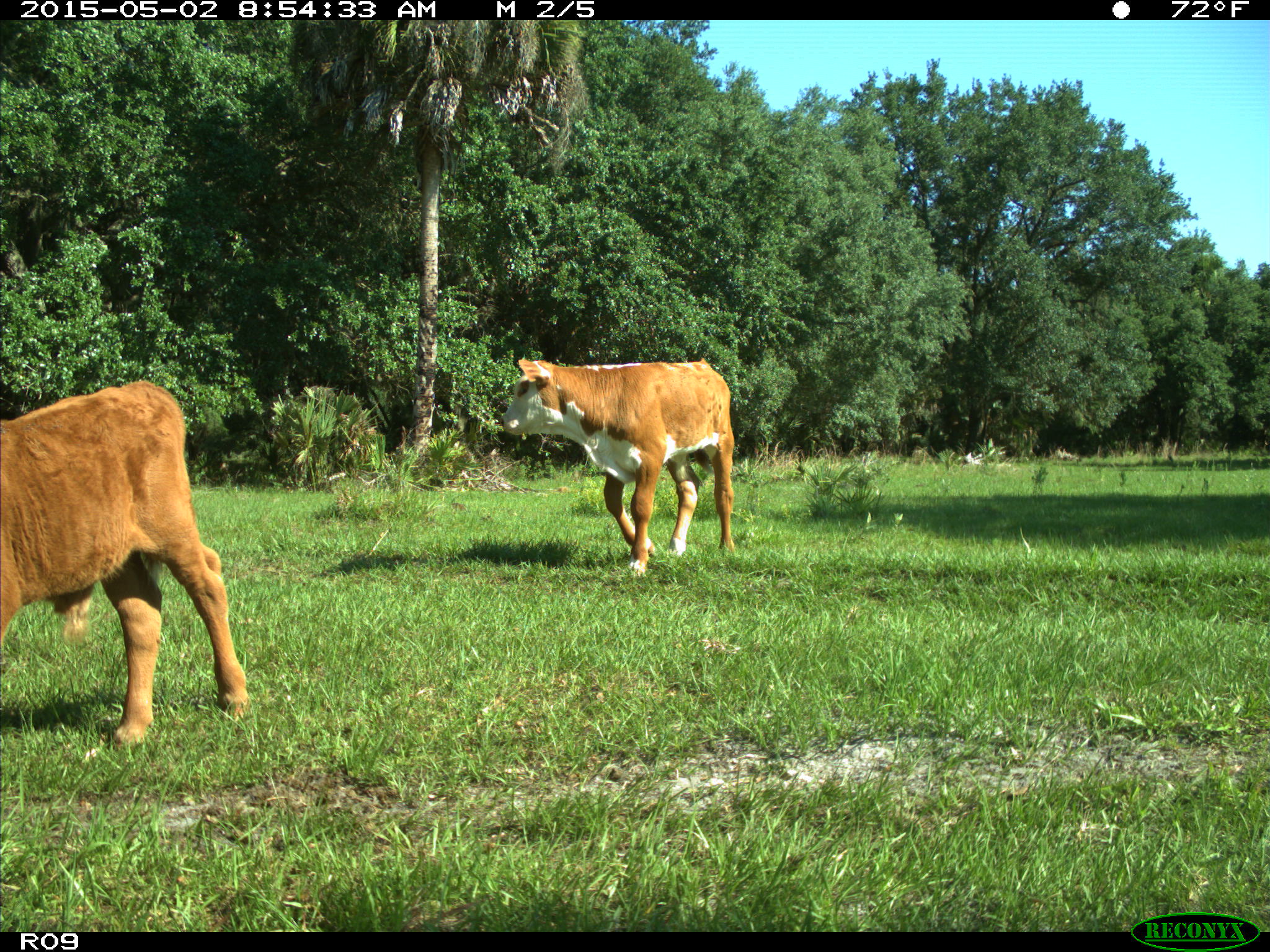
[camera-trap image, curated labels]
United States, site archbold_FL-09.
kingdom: Animalia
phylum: Chordata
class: Mammalia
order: Artiodactyla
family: Bovidae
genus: Bos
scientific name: Bos taurus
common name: domestic cow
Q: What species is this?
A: Bos taurus (domestic cow).